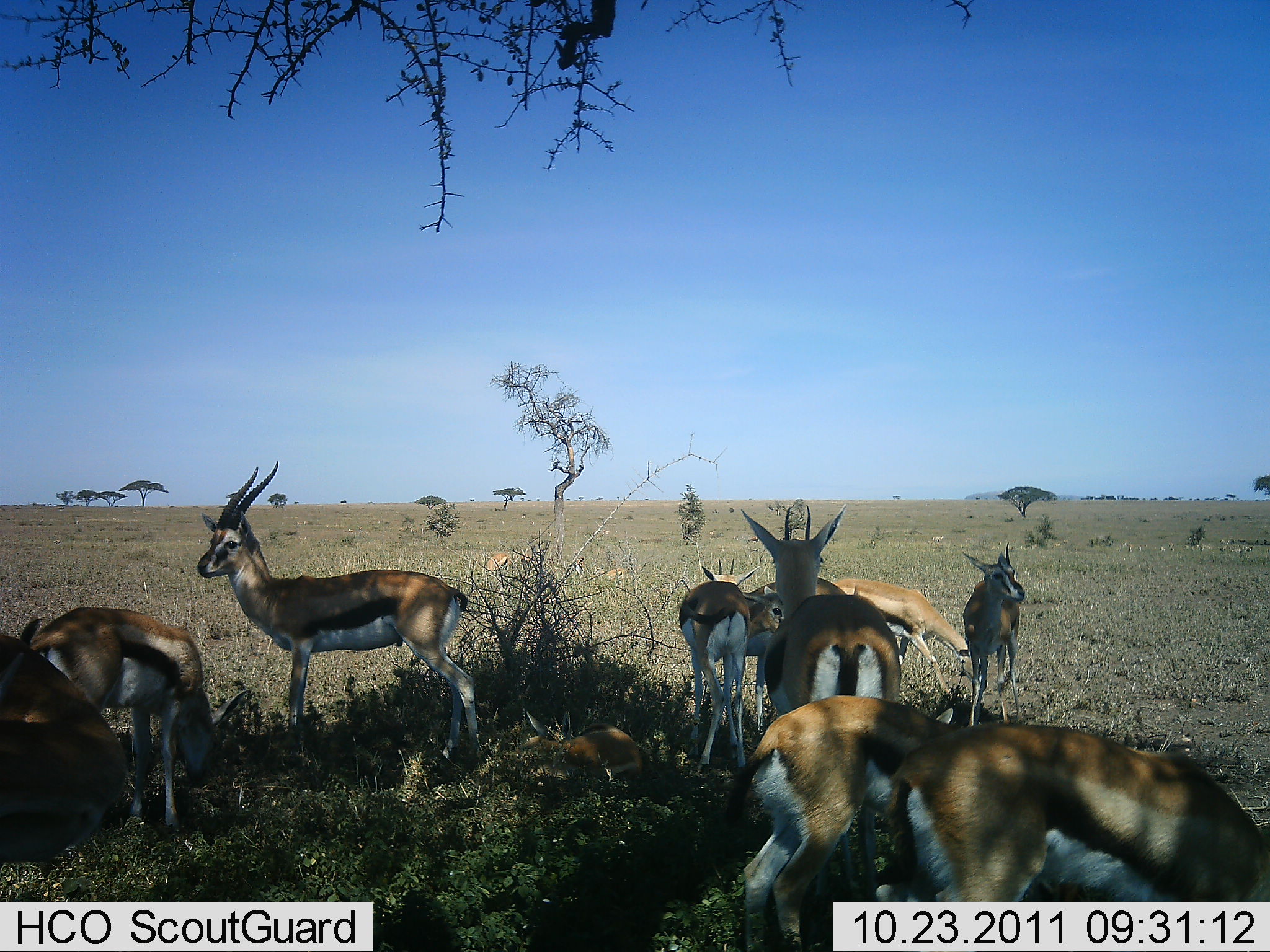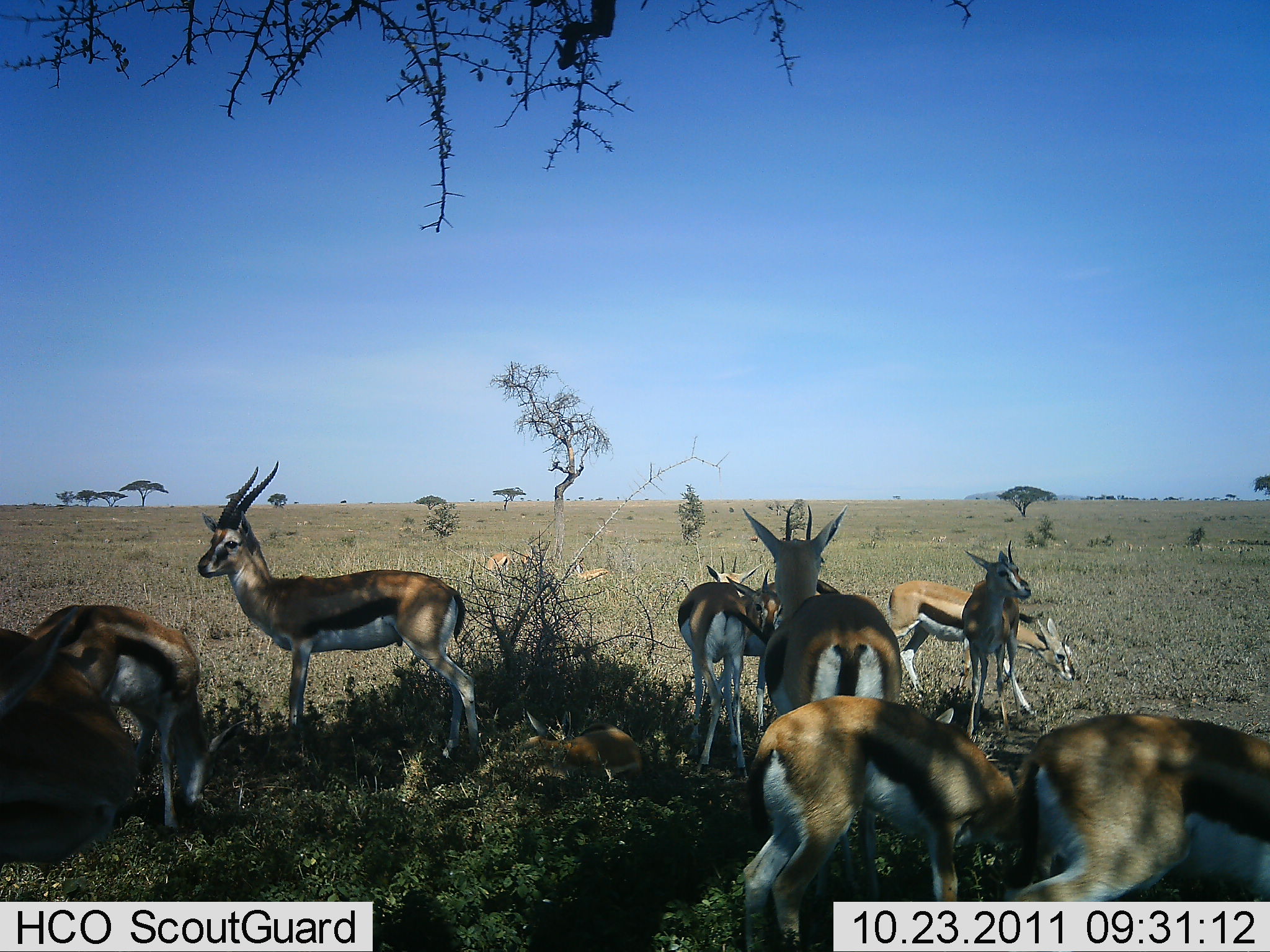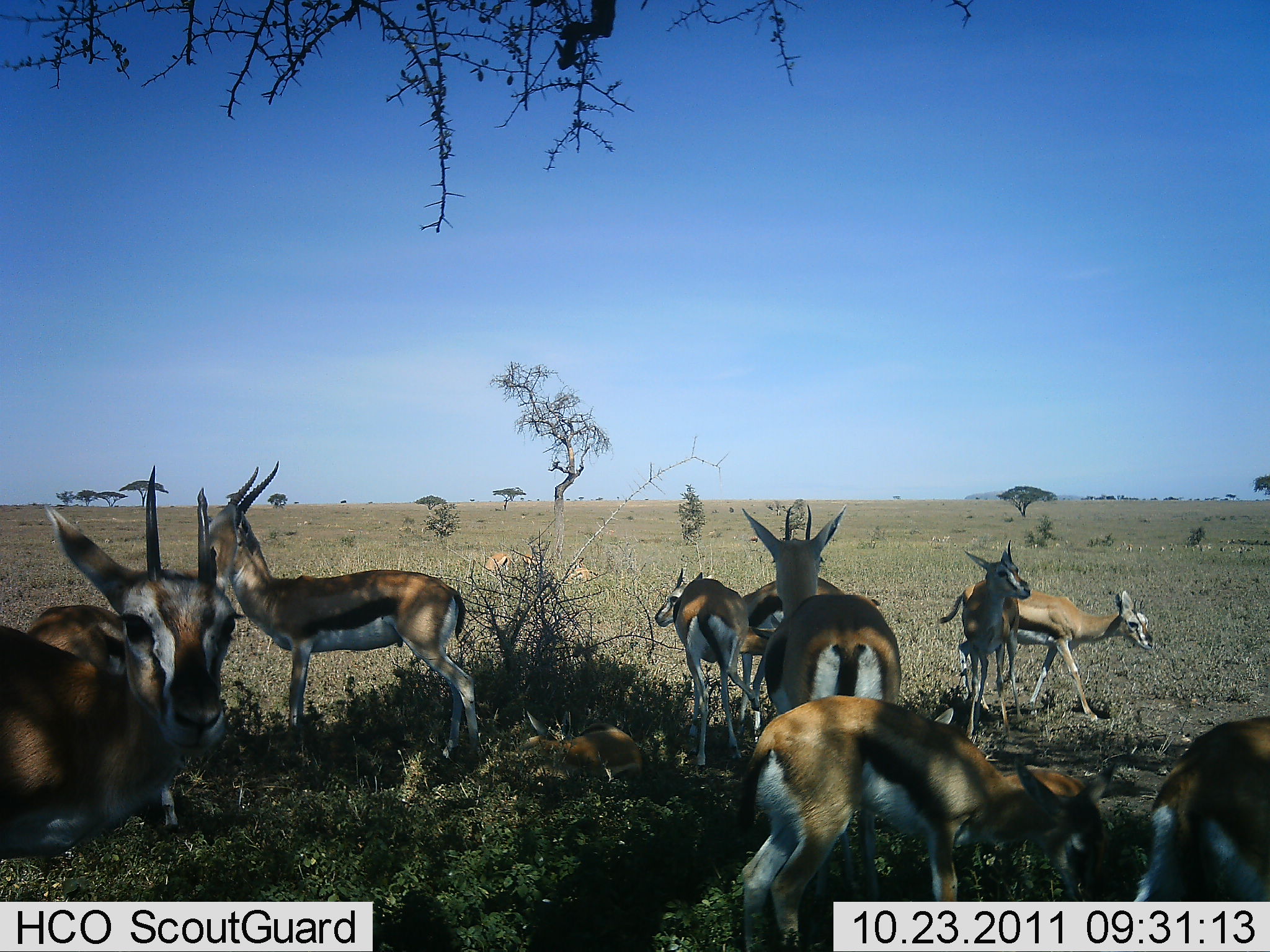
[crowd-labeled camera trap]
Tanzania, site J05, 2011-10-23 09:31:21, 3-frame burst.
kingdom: Animalia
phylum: Chordata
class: Mammalia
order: Artiodactyla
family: Bovidae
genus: Eudorcas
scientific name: Eudorcas thomsonii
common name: thomson's gazelle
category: gazellethomsons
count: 11-50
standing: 82%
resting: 29%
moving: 12%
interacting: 12%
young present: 24%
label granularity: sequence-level